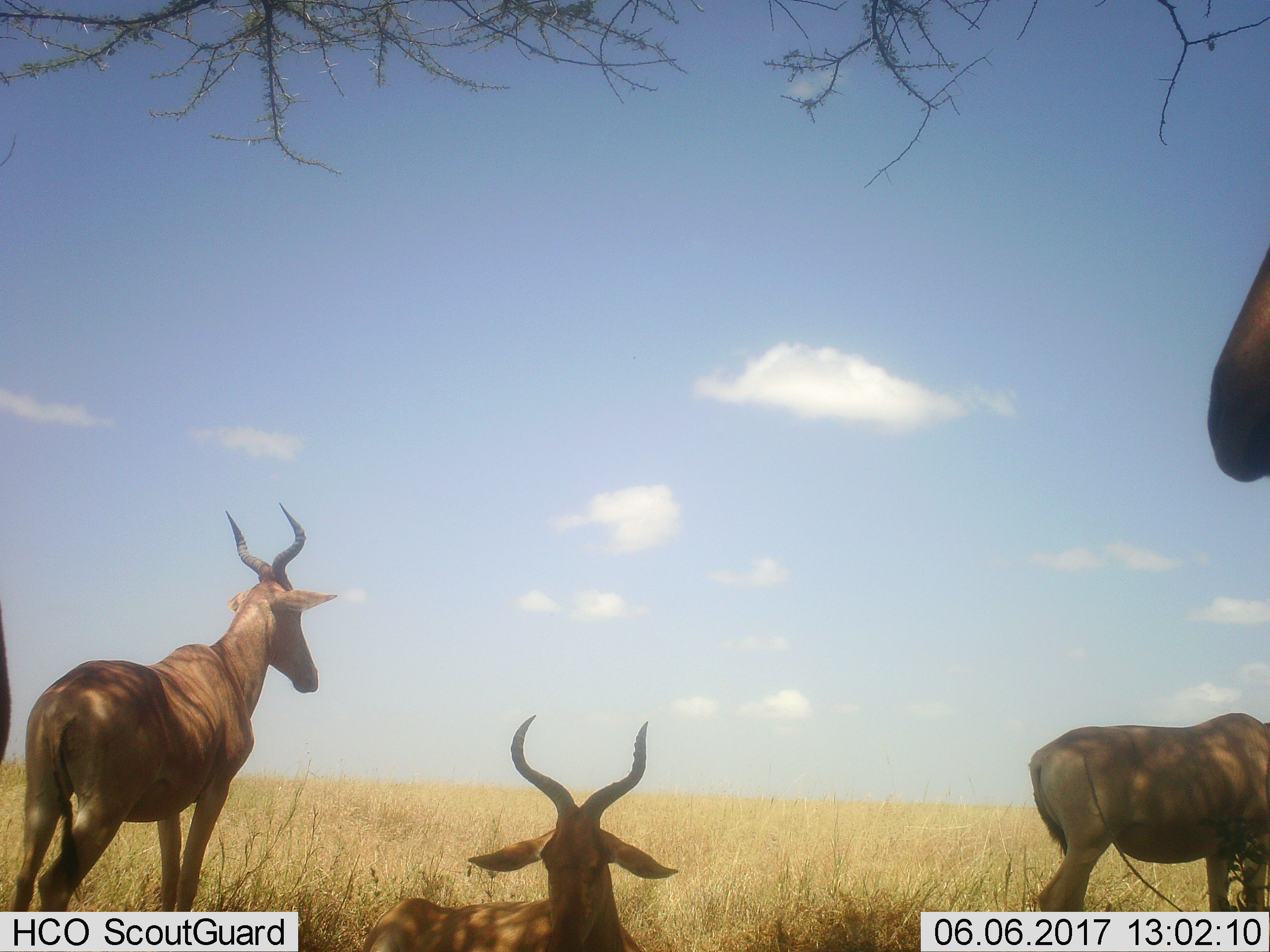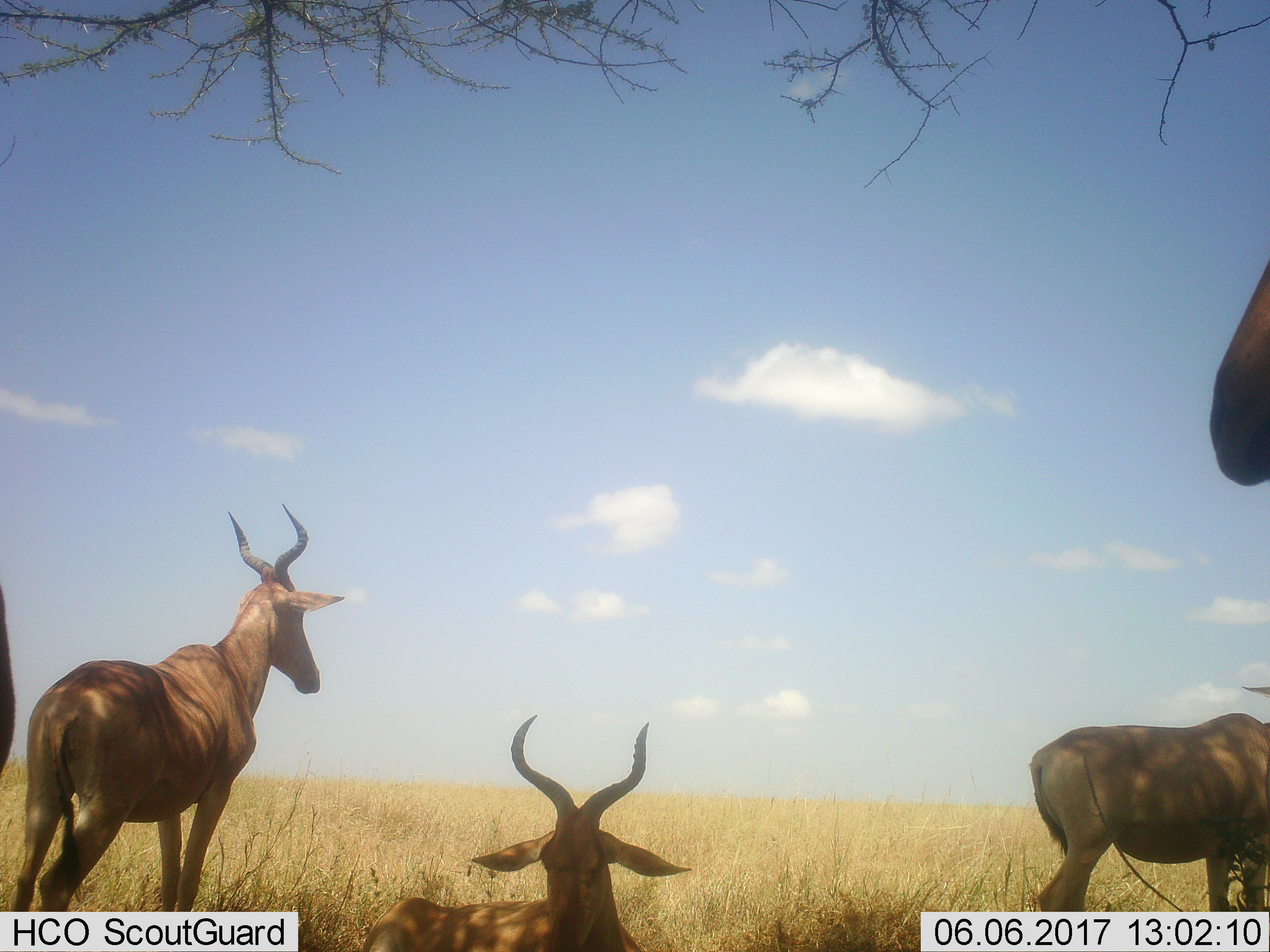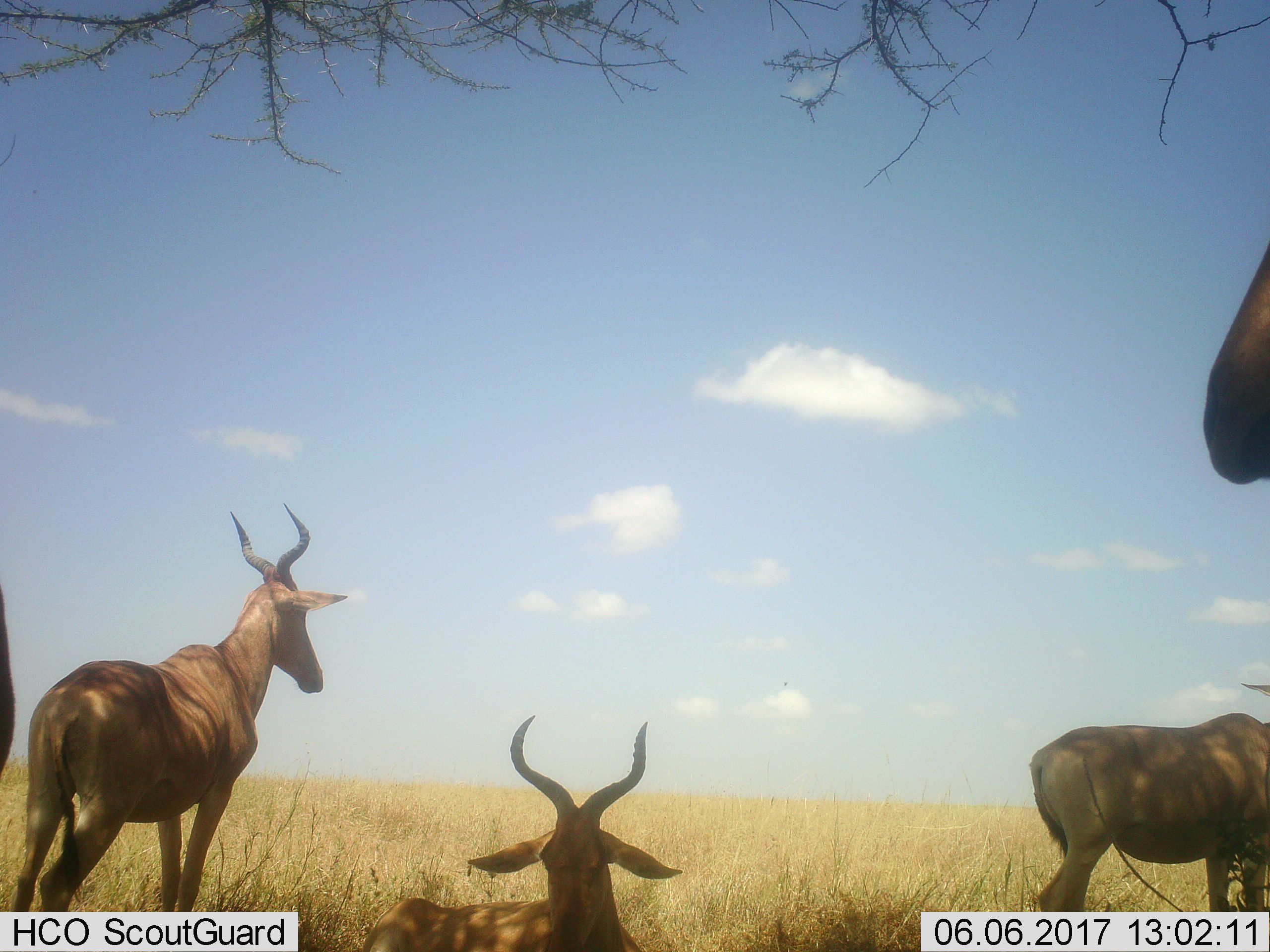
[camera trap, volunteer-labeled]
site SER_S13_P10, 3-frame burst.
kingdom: Animalia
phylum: Chordata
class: Mammalia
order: Artiodactyla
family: Bovidae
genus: Alcelaphus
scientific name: Alcelaphus buselaphus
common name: hartebeest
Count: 5.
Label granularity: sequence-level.